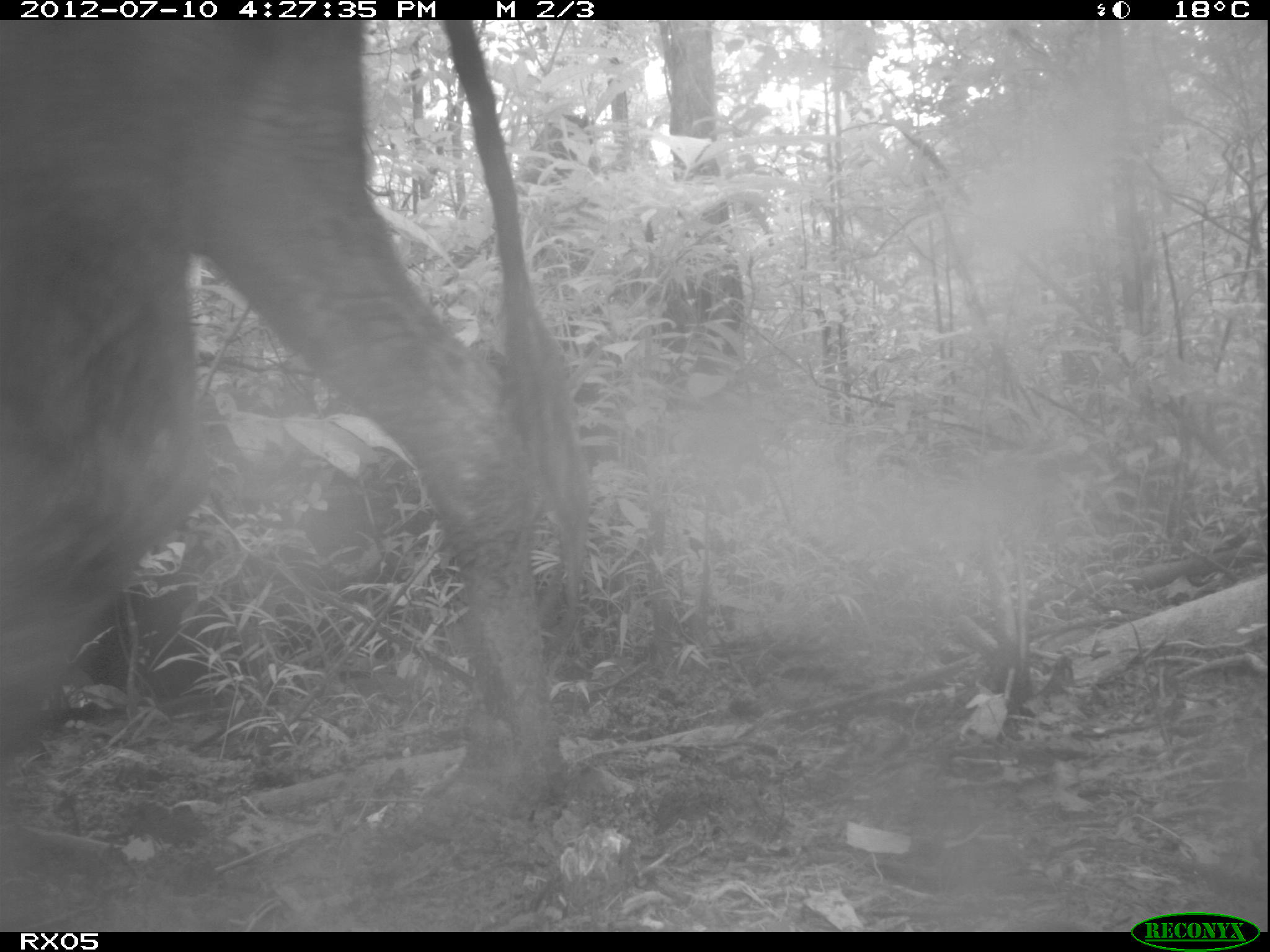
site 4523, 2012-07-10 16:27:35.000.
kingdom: Animalia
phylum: Chordata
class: Mammalia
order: Artiodactyla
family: Bovidae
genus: Bos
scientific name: Bos taurus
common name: domestic cattle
Bos taurus (domestic cattle), count 2.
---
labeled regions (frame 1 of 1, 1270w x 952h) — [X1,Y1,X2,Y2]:
bos taurus: [0,19,592,827]